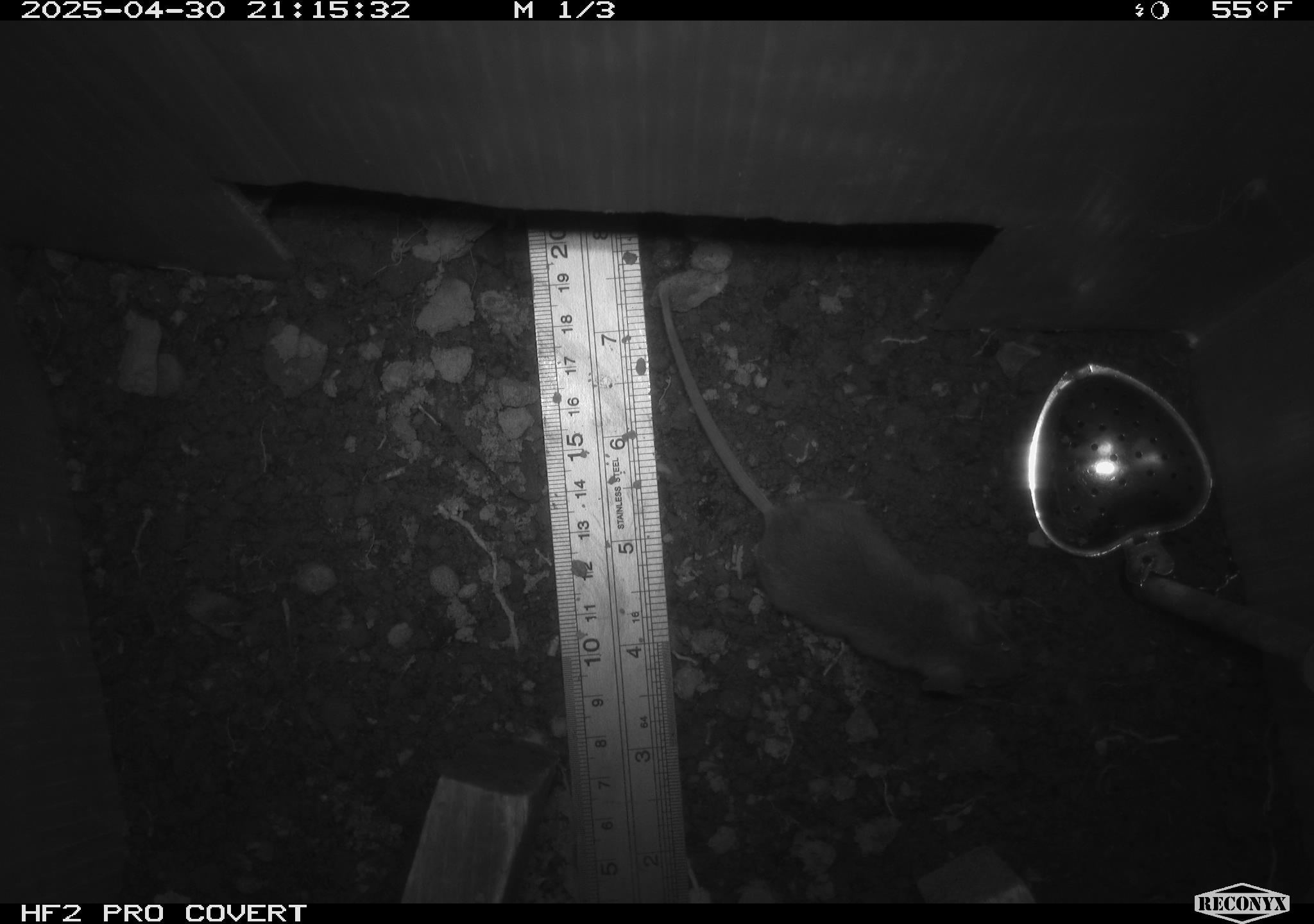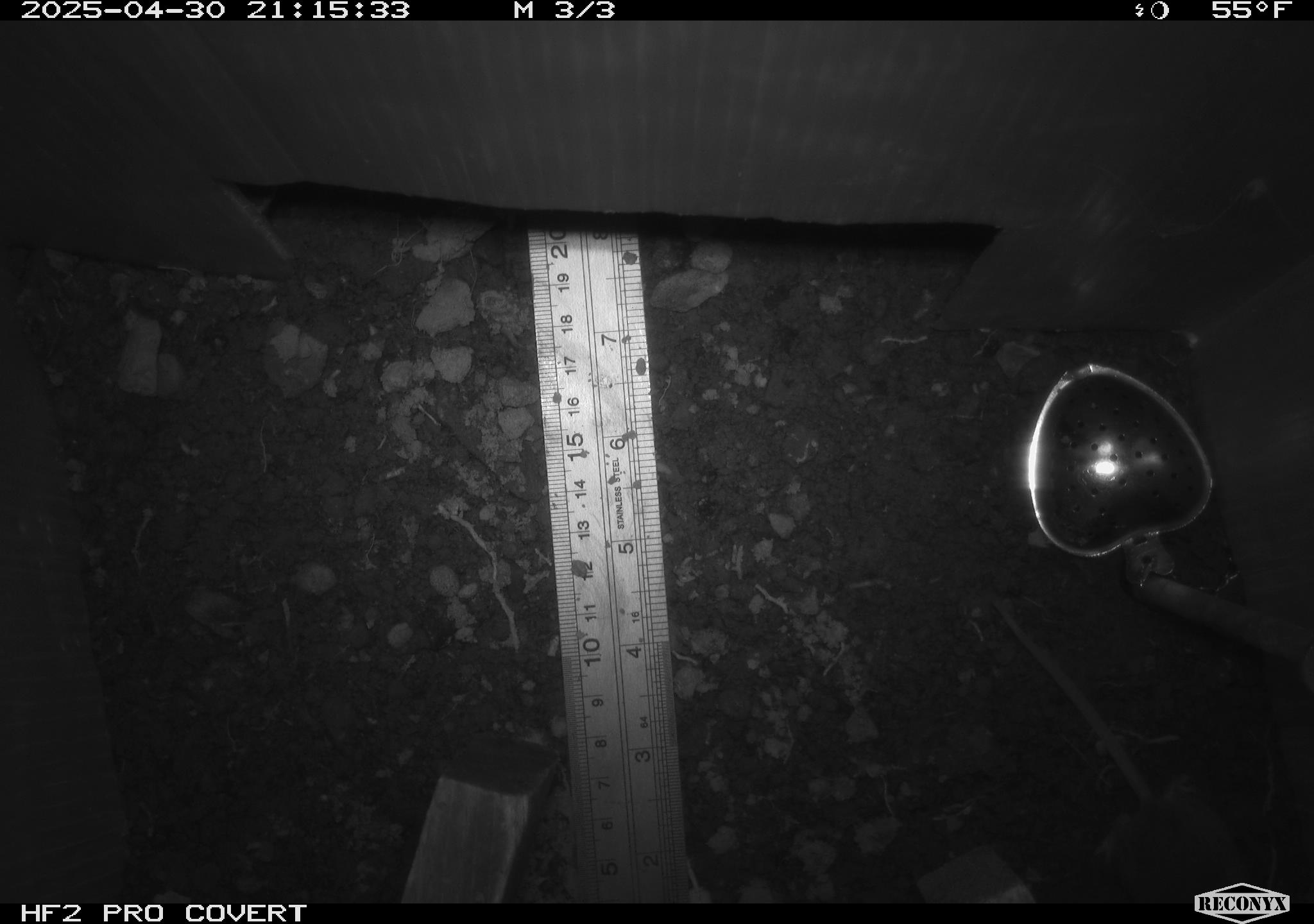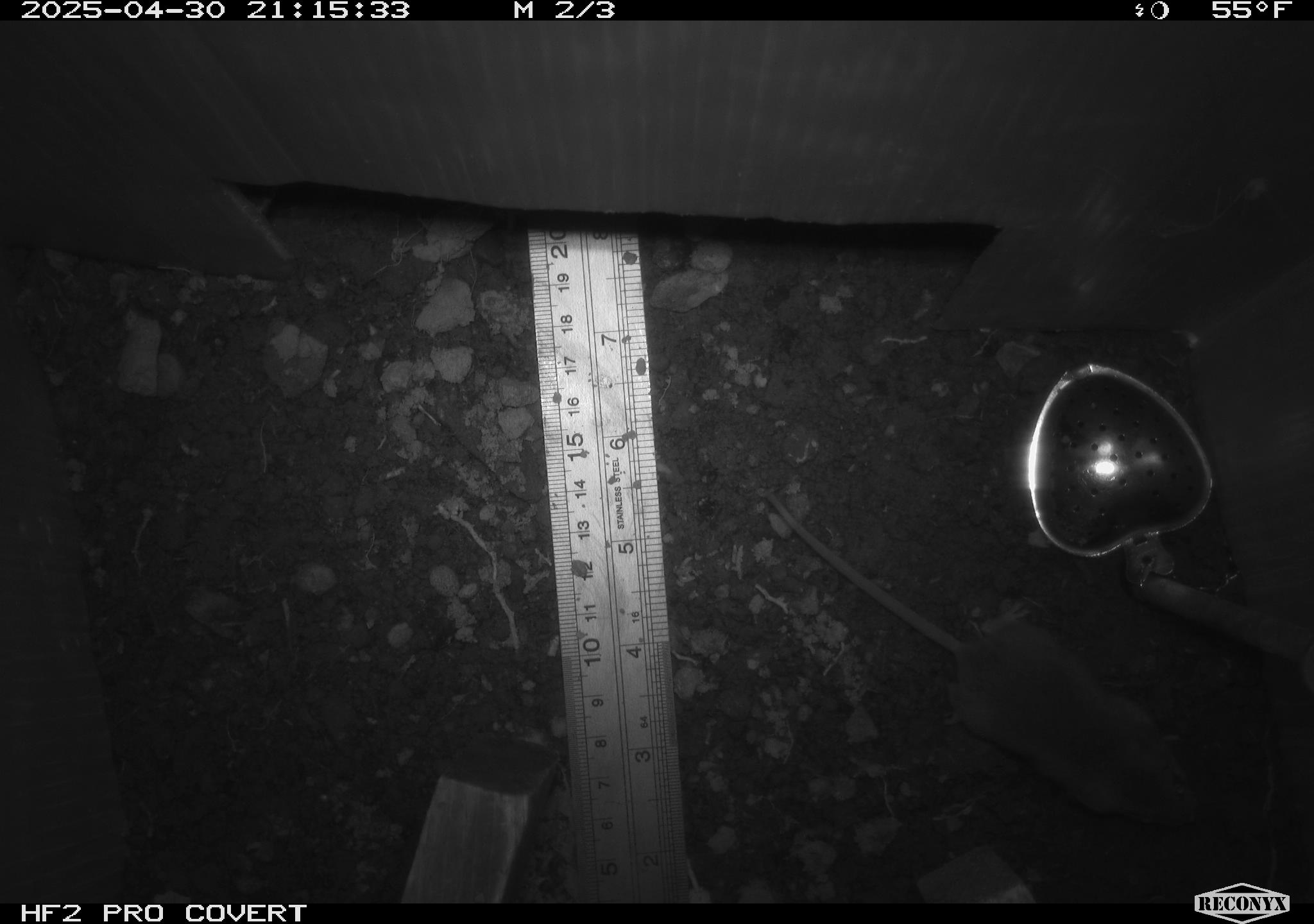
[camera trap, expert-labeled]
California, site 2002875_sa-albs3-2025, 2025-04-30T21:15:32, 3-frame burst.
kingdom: Animalia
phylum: Chordata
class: Mammalia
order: Rodentia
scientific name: Rodentia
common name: mouse species